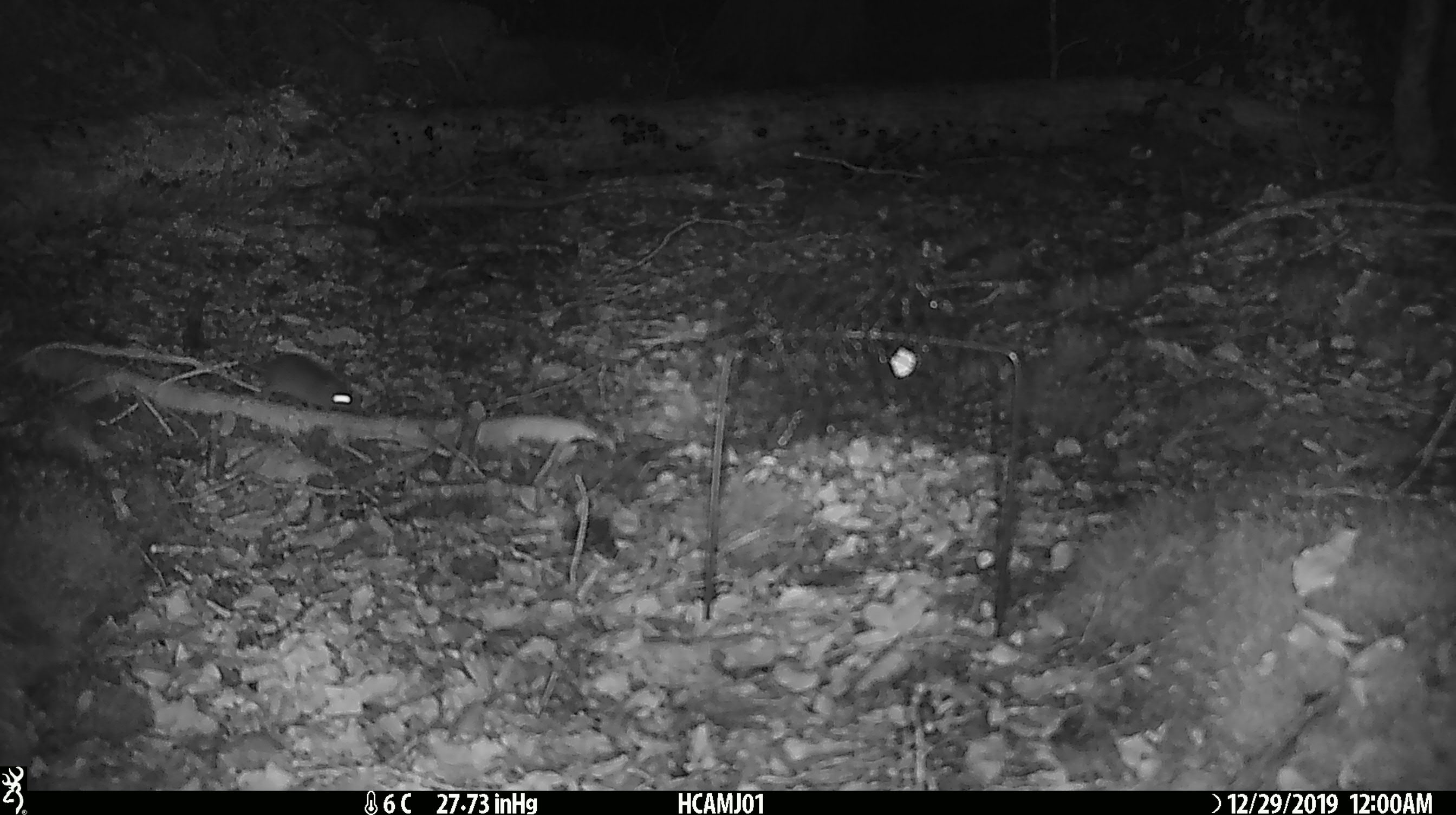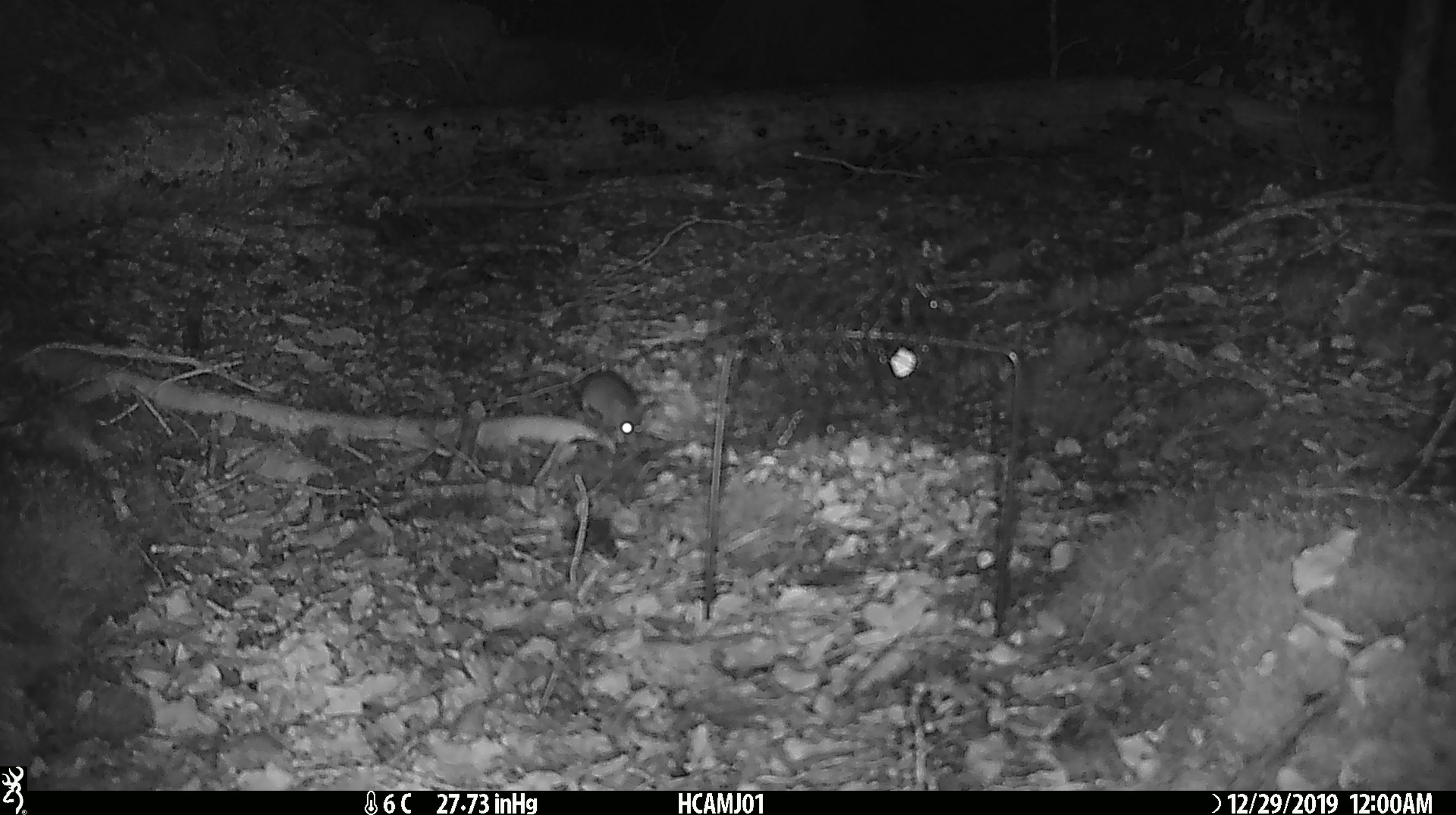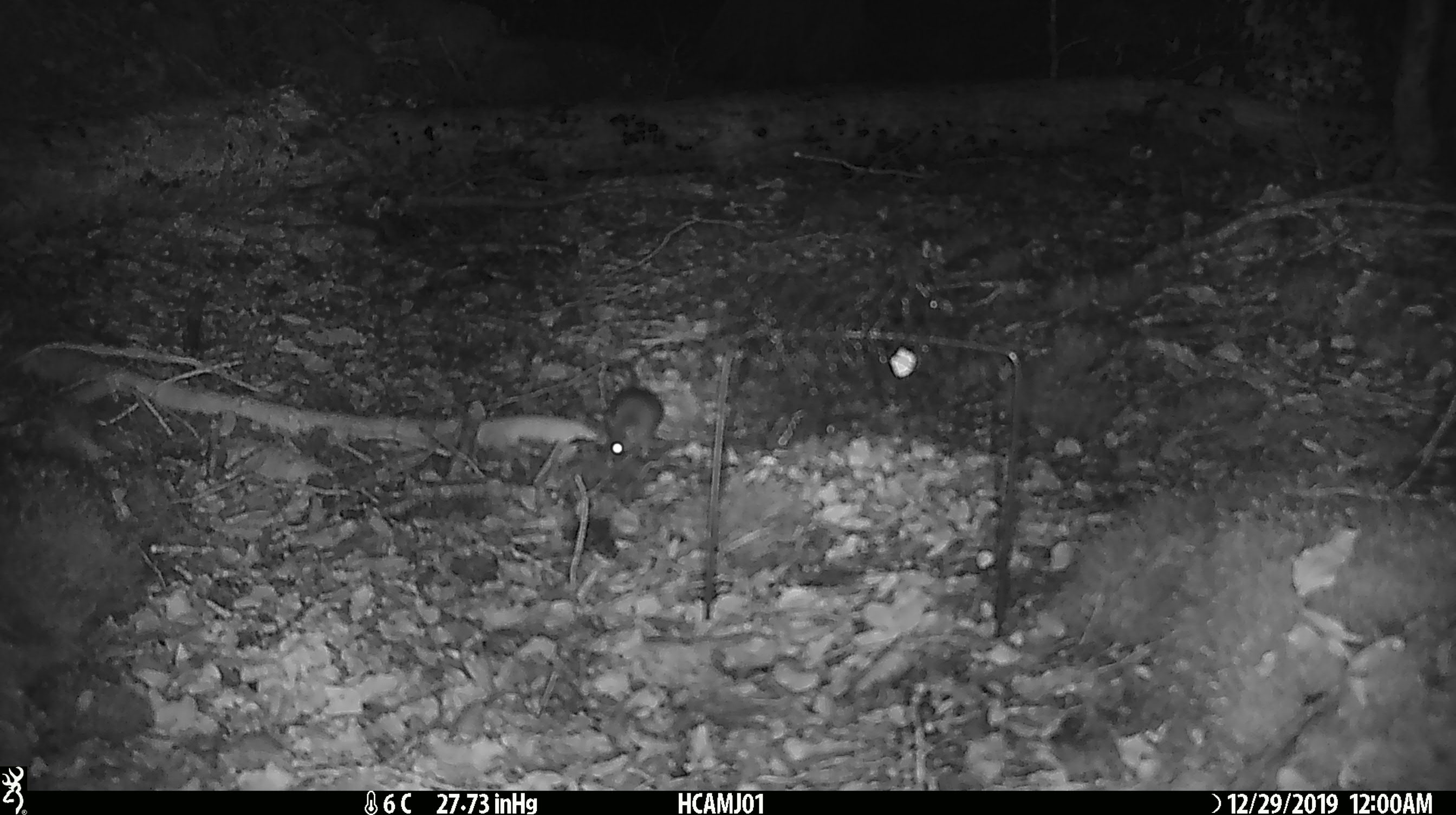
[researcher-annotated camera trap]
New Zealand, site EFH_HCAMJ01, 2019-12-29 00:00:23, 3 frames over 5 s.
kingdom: Animalia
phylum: Chordata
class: Mammalia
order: Rodentia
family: Muridae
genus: Mus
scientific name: Mus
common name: mouse